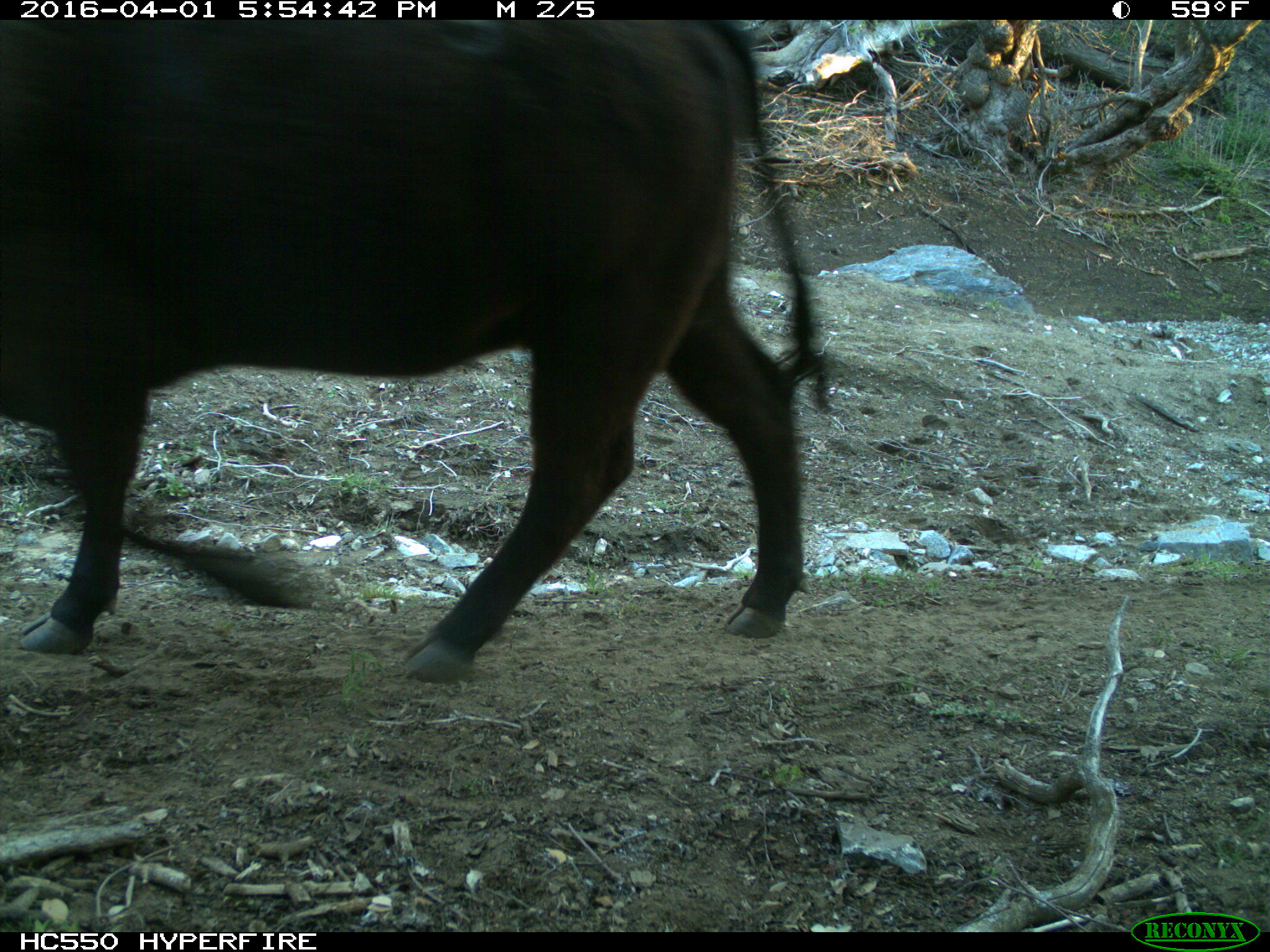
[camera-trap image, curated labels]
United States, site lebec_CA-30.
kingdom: Animalia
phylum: Chordata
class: Mammalia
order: Artiodactyla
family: Bovidae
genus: Bos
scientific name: Bos taurus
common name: domestic cow